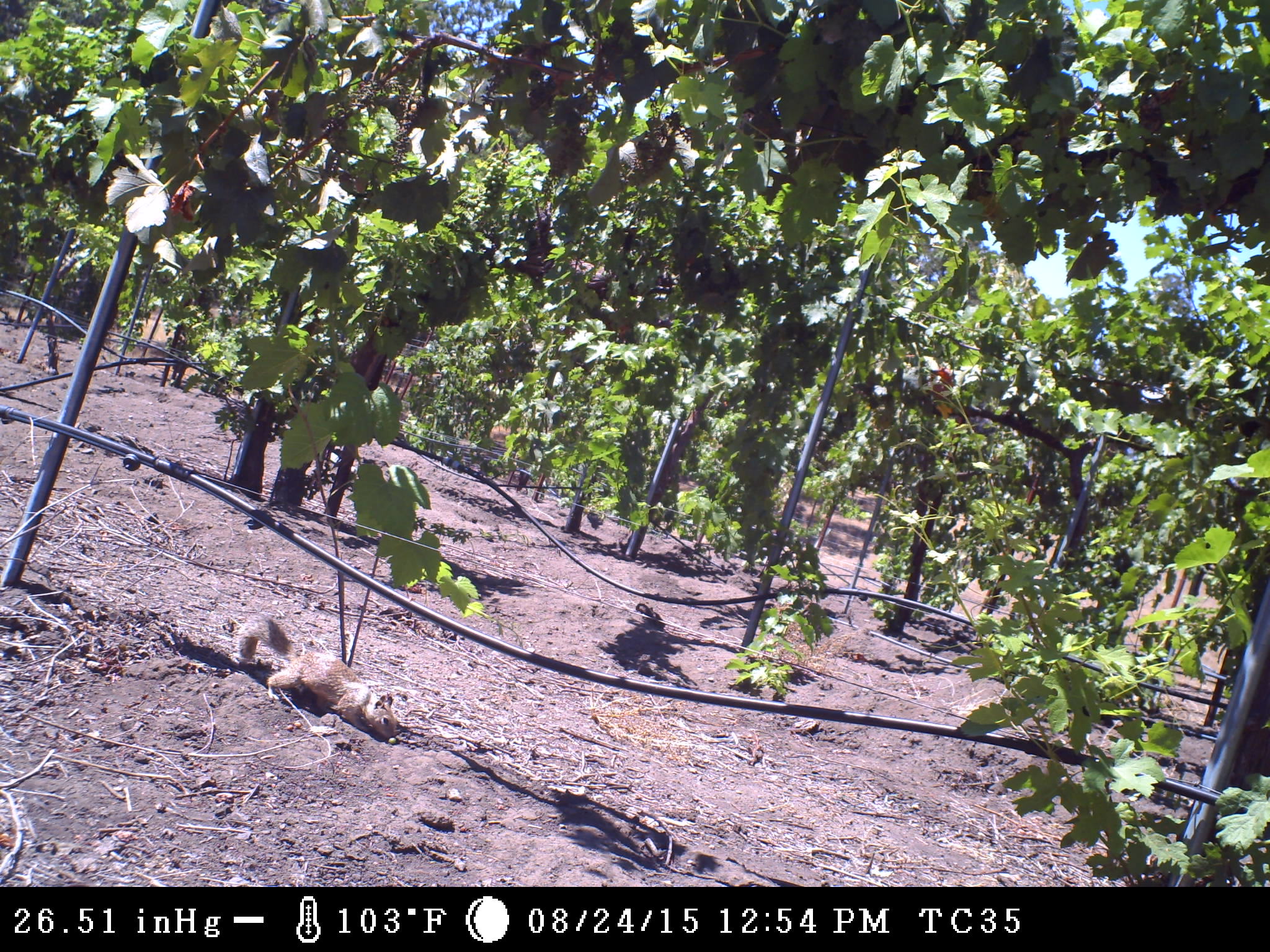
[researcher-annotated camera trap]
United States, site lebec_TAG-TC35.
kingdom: Animalia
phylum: Chordata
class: Mammalia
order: Rodentia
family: Sciuridae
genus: Otospermophilus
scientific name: Otospermophilus beecheyi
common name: california ground squirrel